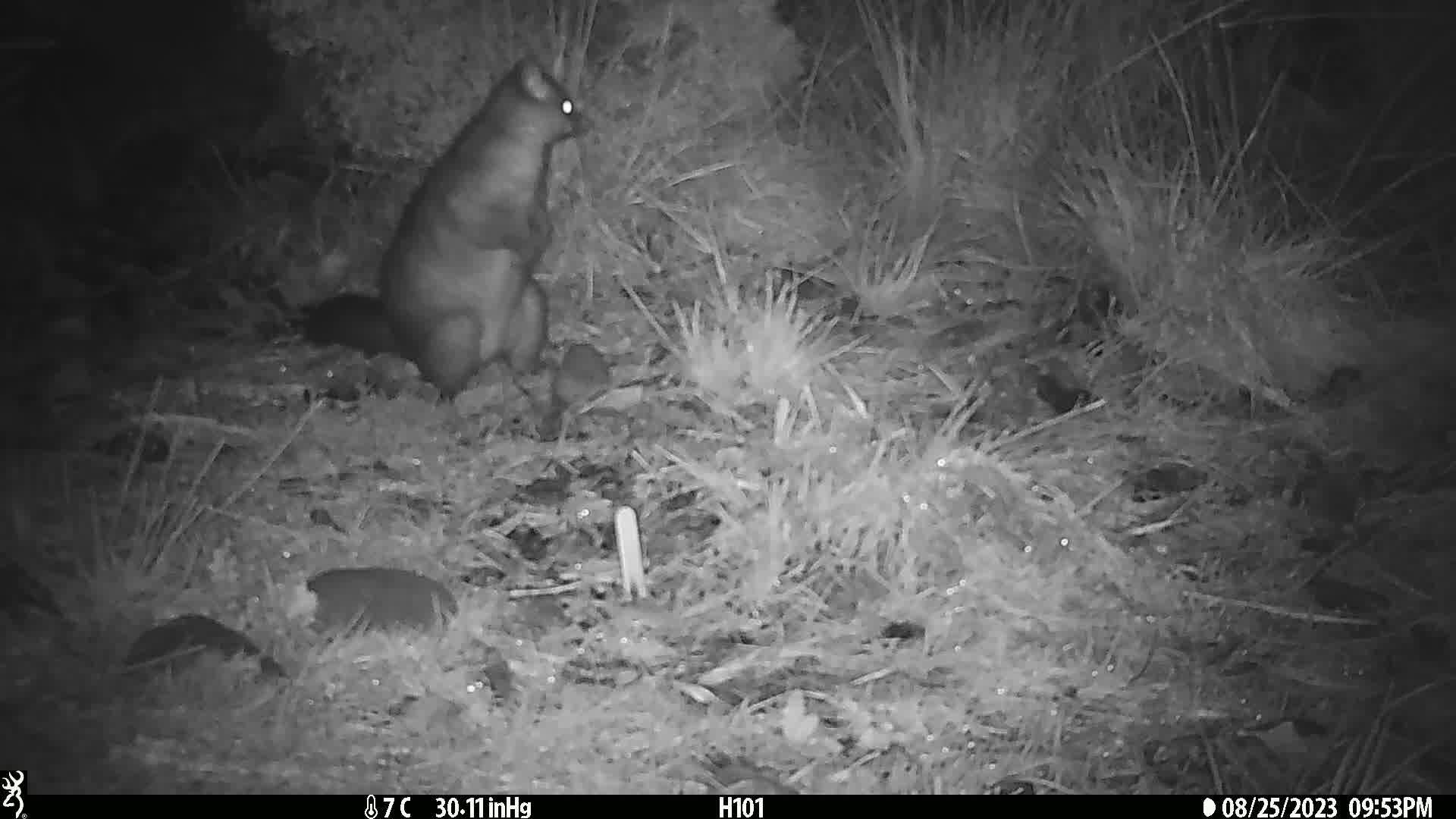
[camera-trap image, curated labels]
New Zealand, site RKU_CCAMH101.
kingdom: Animalia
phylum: Chordata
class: Mammalia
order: Diprotodontia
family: Phalangeridae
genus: Trichosurus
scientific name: Trichosurus vulpecula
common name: common brushtail possum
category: possum